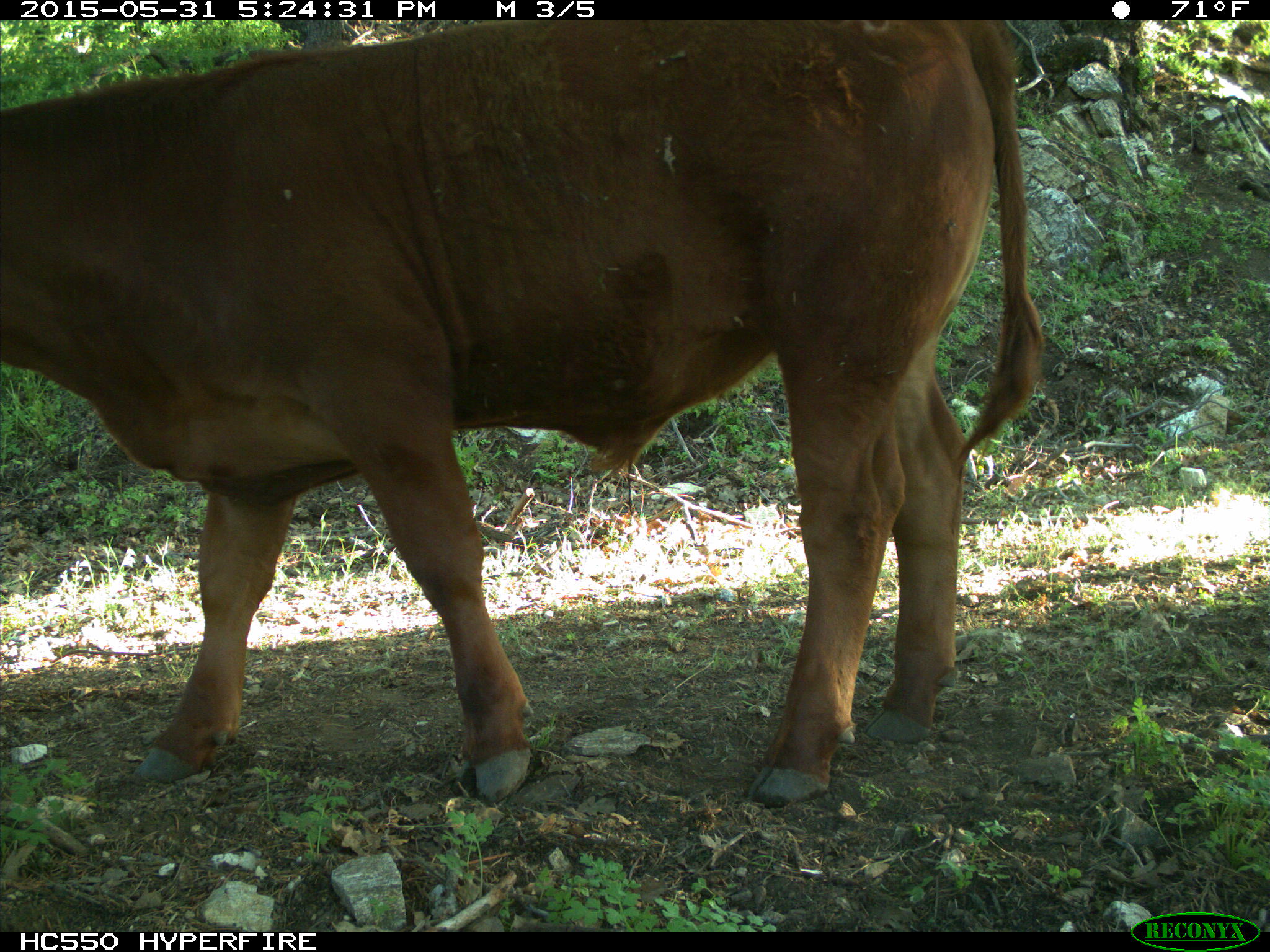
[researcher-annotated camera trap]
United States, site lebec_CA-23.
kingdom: Animalia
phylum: Chordata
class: Mammalia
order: Artiodactyla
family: Bovidae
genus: Bos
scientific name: Bos taurus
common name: domestic cow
Bos taurus (domestic cow).